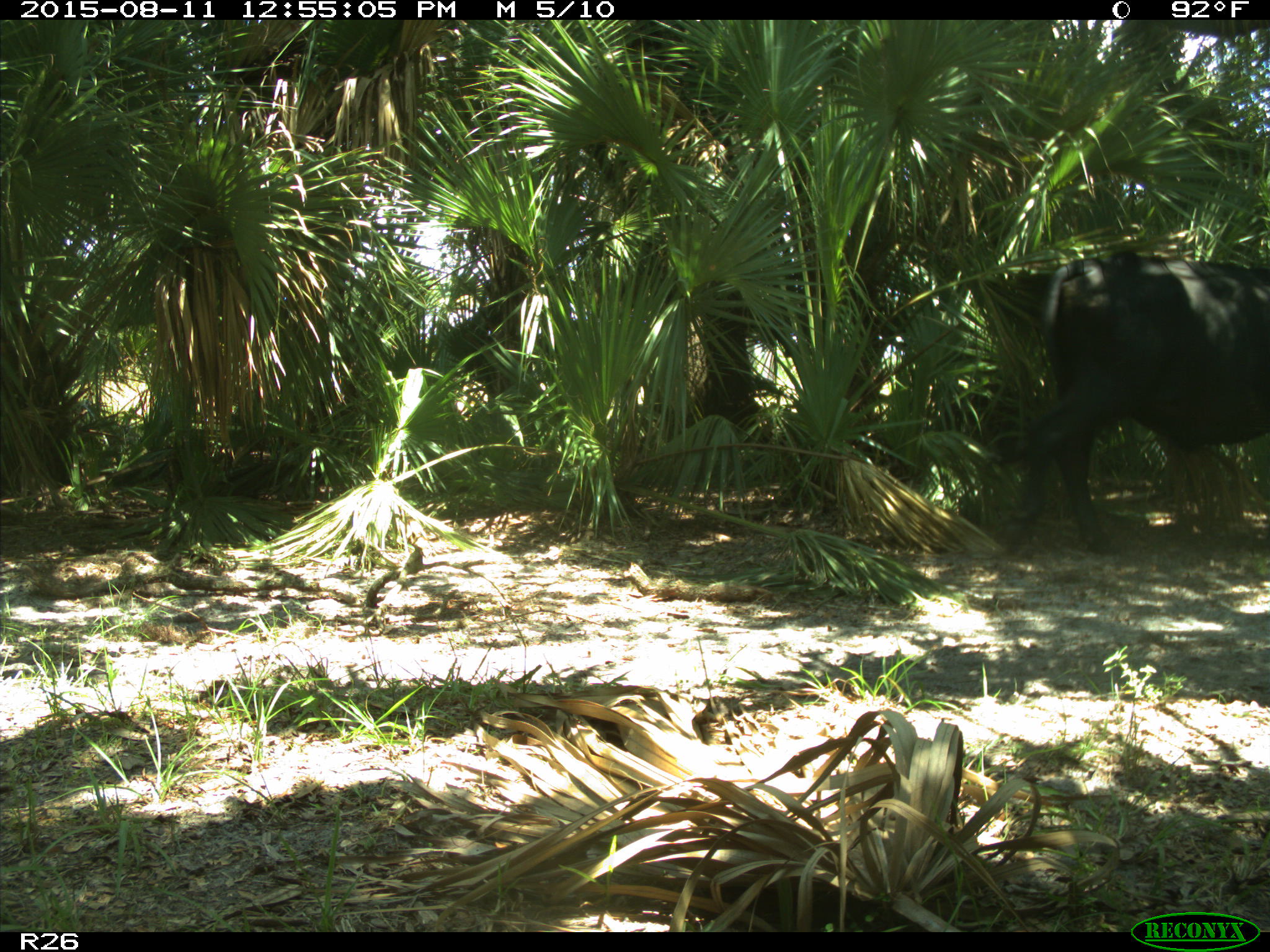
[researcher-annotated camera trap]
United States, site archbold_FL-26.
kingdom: Animalia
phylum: Chordata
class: Mammalia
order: Artiodactyla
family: Bovidae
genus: Bos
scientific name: Bos taurus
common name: domestic cow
Bos taurus (domestic cow).